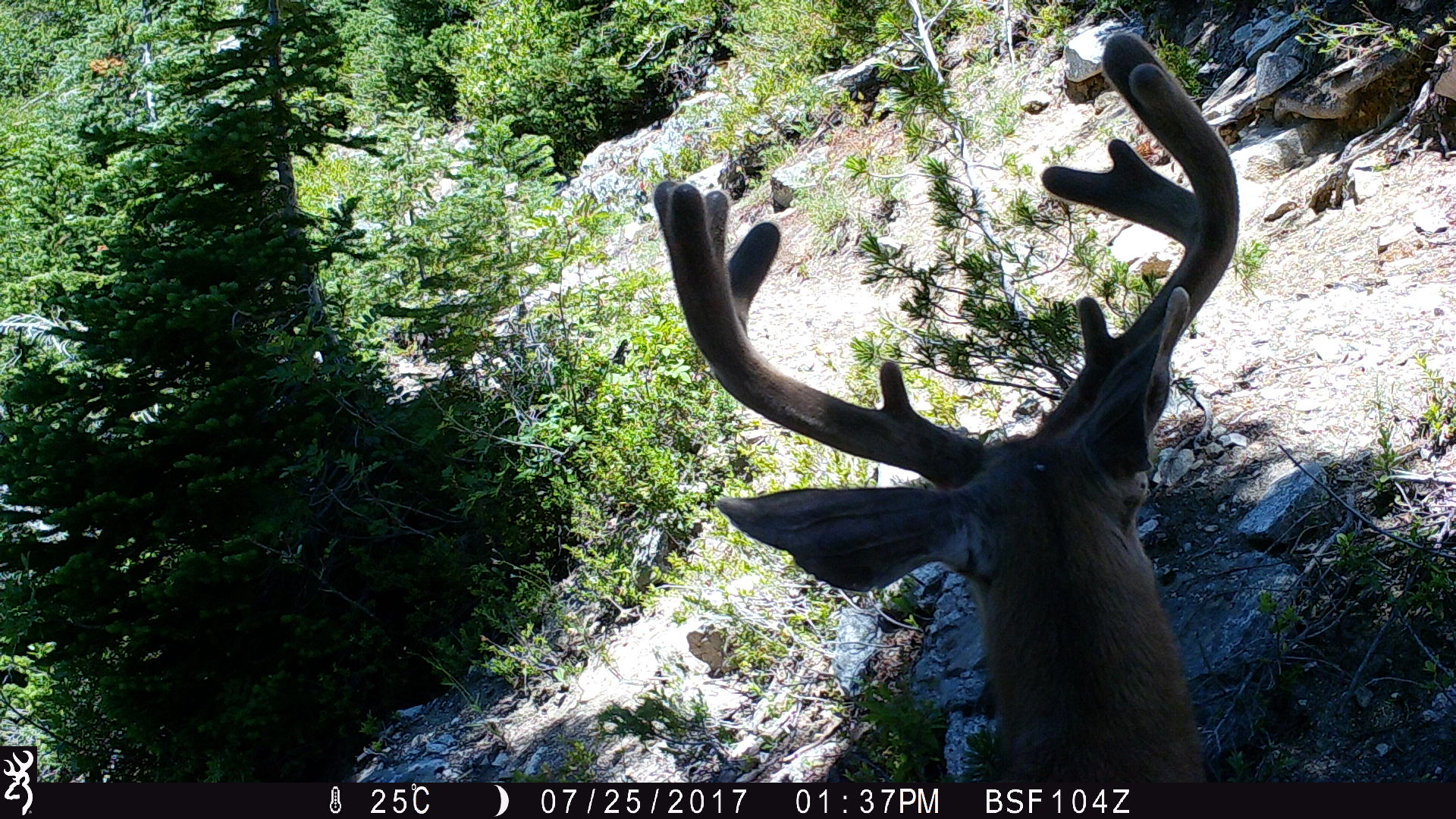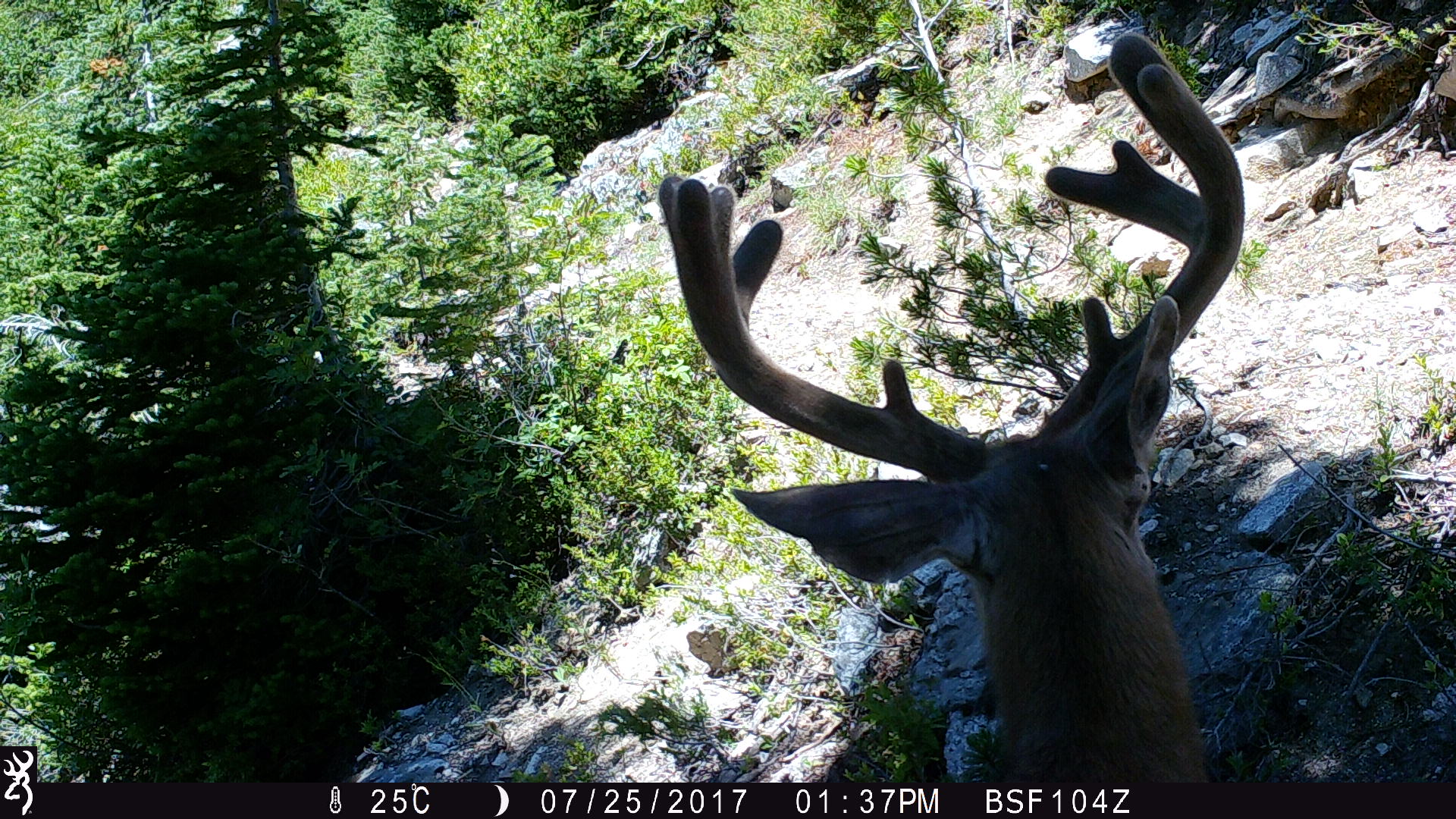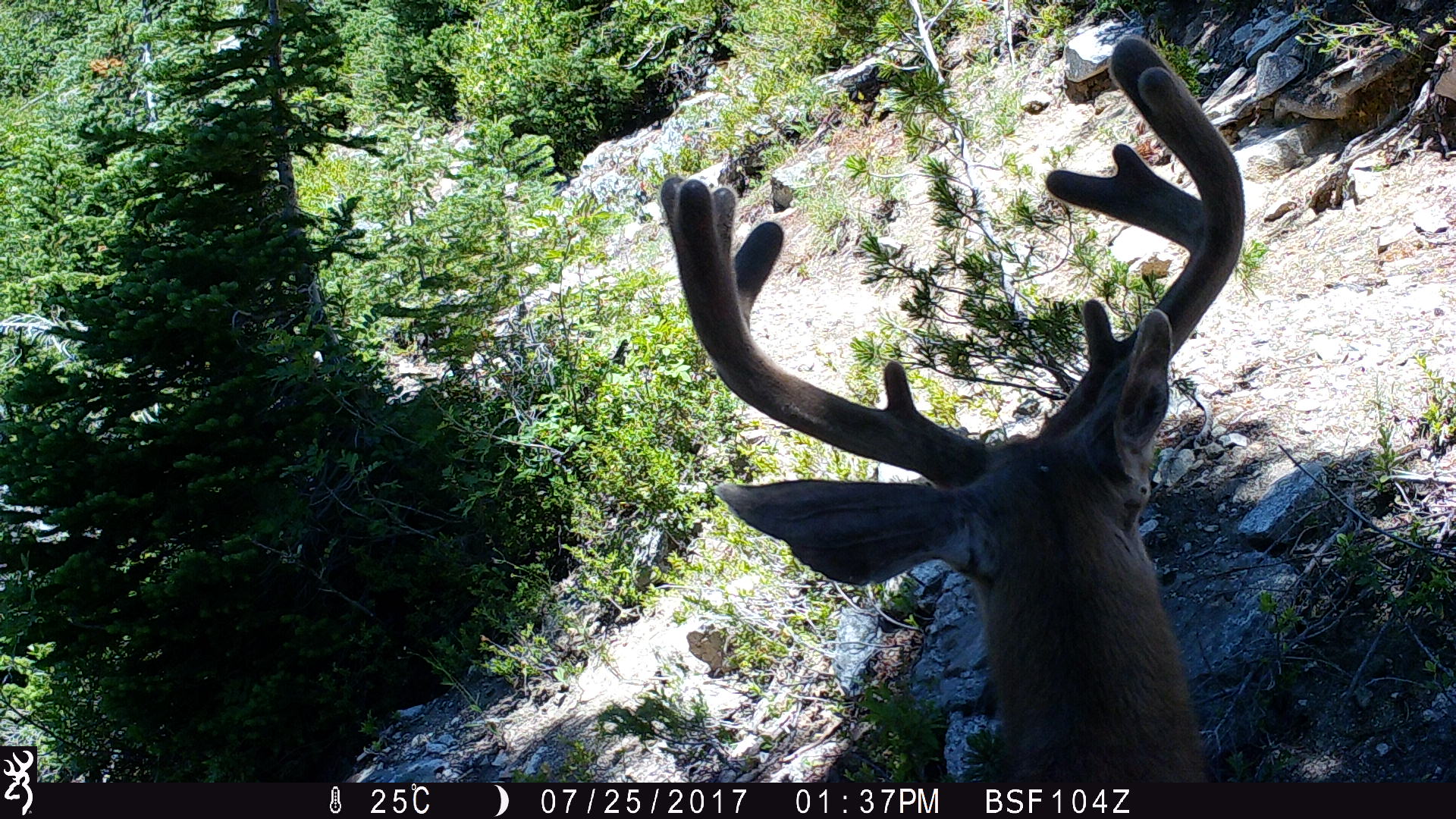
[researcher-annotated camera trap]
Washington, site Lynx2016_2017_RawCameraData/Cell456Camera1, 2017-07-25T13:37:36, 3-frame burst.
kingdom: Animalia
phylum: Chordata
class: Mammalia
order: Artiodactyla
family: Cervidae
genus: Odocoileus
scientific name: Odocoileus hemionus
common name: mule deer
Odocoileus hemionus (mule deer). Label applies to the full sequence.